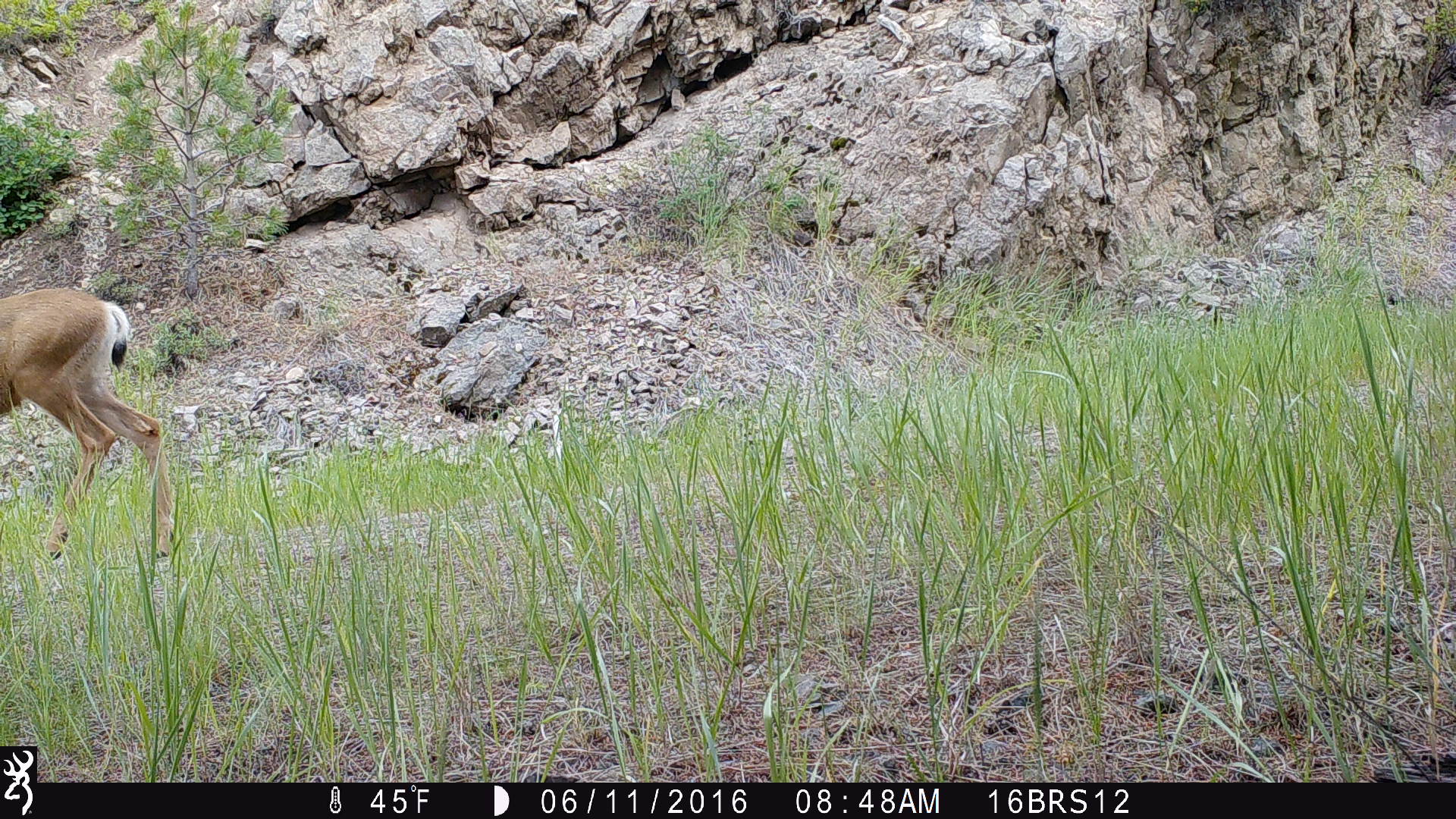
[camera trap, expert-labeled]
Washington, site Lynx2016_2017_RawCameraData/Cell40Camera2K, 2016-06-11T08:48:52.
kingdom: Animalia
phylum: Chordata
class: Mammalia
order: Artiodactyla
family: Cervidae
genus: Odocoileus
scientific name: Odocoileus hemionus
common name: mule deer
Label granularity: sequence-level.